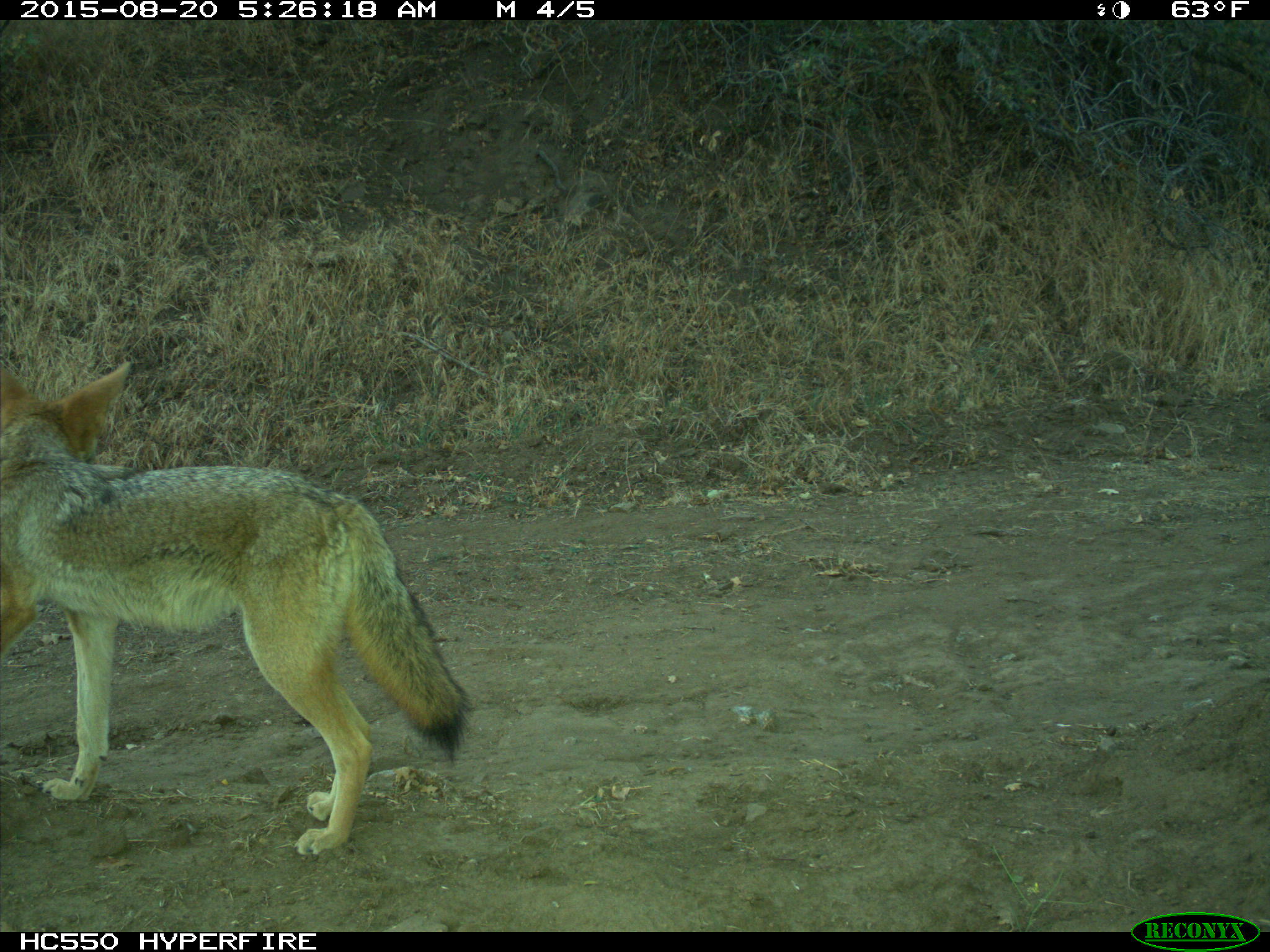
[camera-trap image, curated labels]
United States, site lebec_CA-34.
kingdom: Animalia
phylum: Chordata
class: Mammalia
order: Carnivora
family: Canidae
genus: Canis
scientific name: Canis latrans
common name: coyote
Canis latrans (coyote).